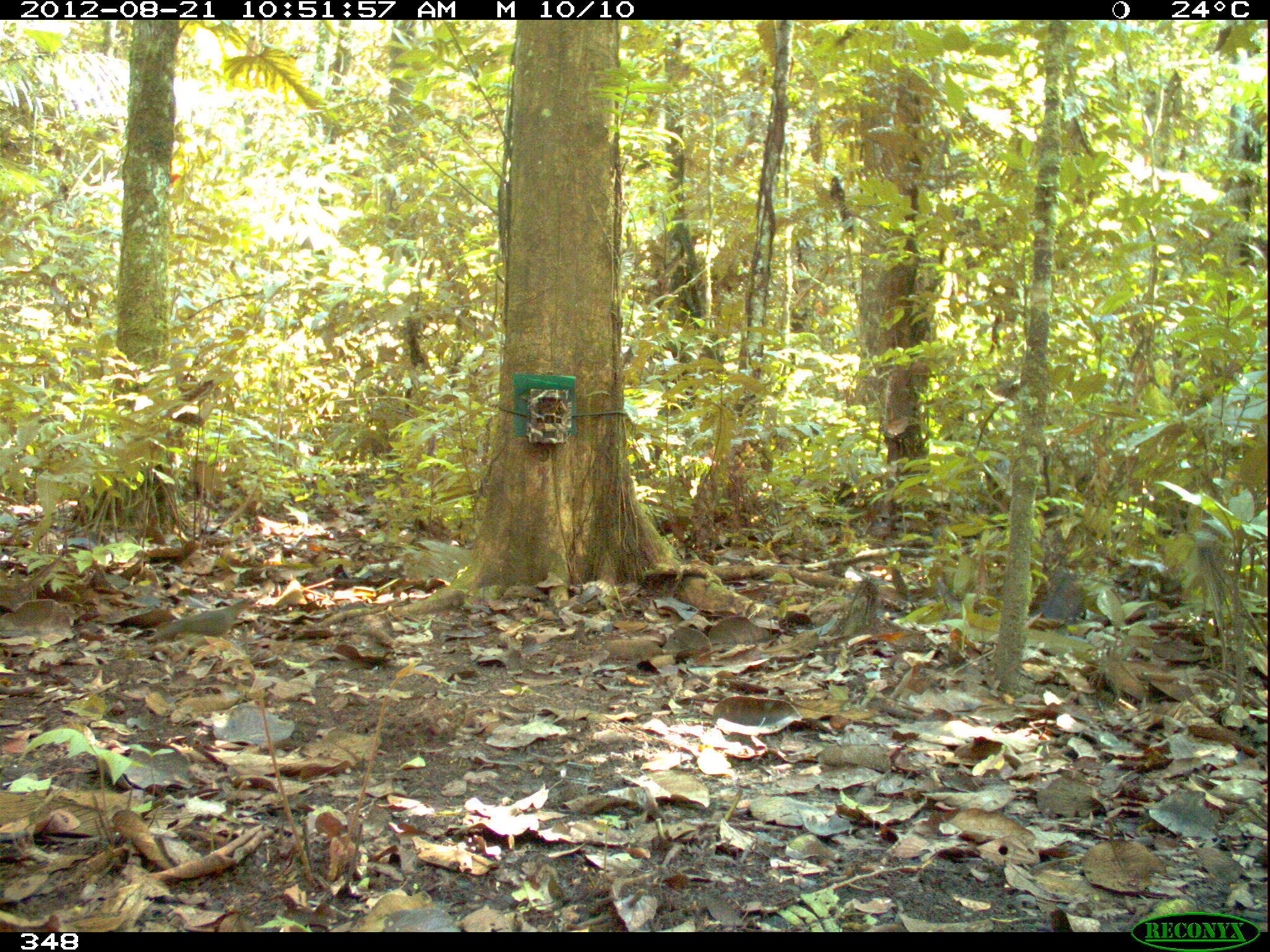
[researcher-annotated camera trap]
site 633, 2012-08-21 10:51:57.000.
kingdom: Animalia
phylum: Chordata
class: Aves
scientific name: Aves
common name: bird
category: unknown bird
Unknown bird (bird) (Aves).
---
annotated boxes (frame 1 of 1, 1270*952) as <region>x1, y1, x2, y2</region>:
unknown bird: <region>141, 596, 261, 646</region>